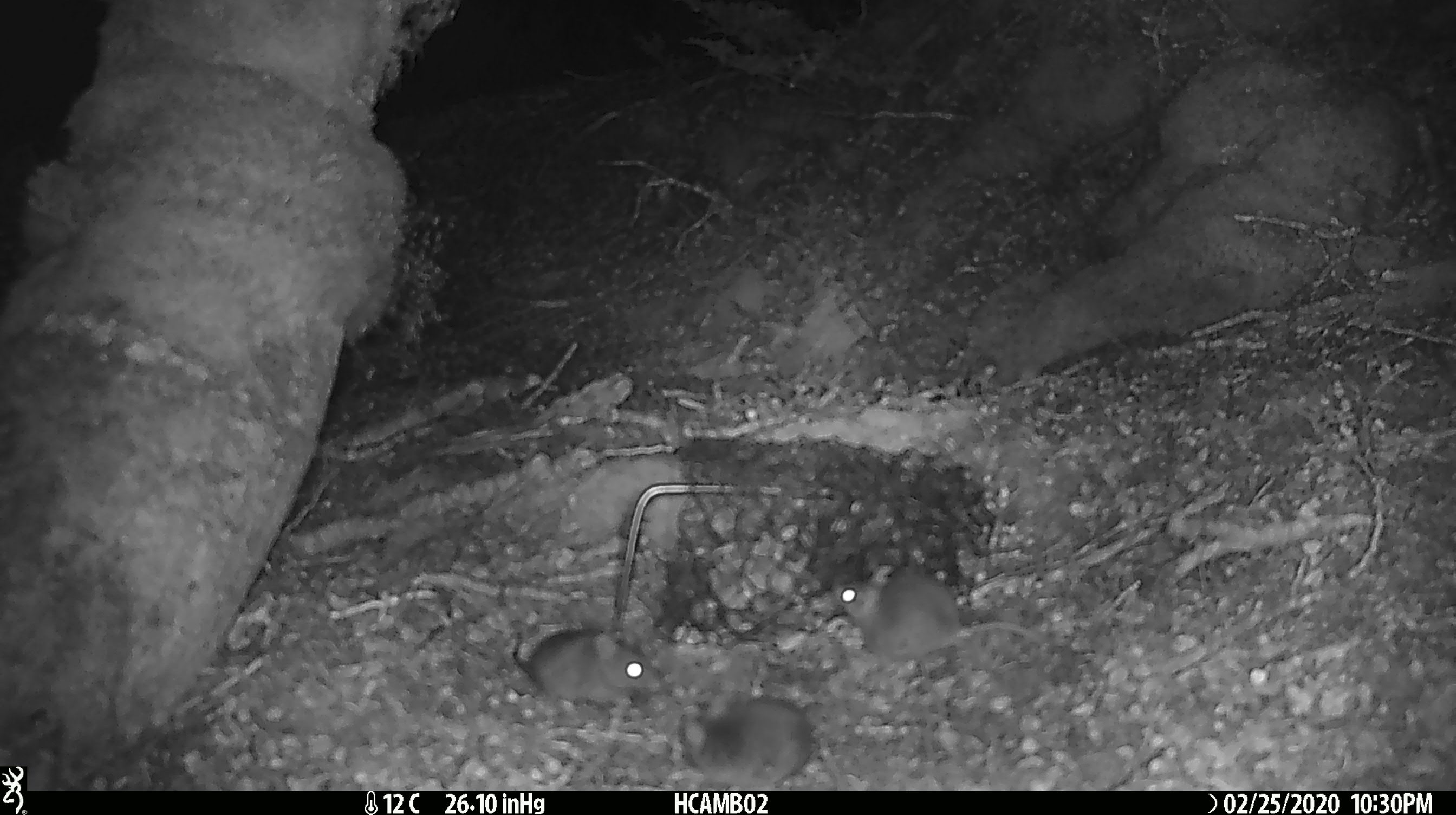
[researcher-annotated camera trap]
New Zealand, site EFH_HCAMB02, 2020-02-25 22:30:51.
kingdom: Animalia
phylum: Chordata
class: Mammalia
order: Rodentia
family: Muridae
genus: Mus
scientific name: Mus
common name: mouse